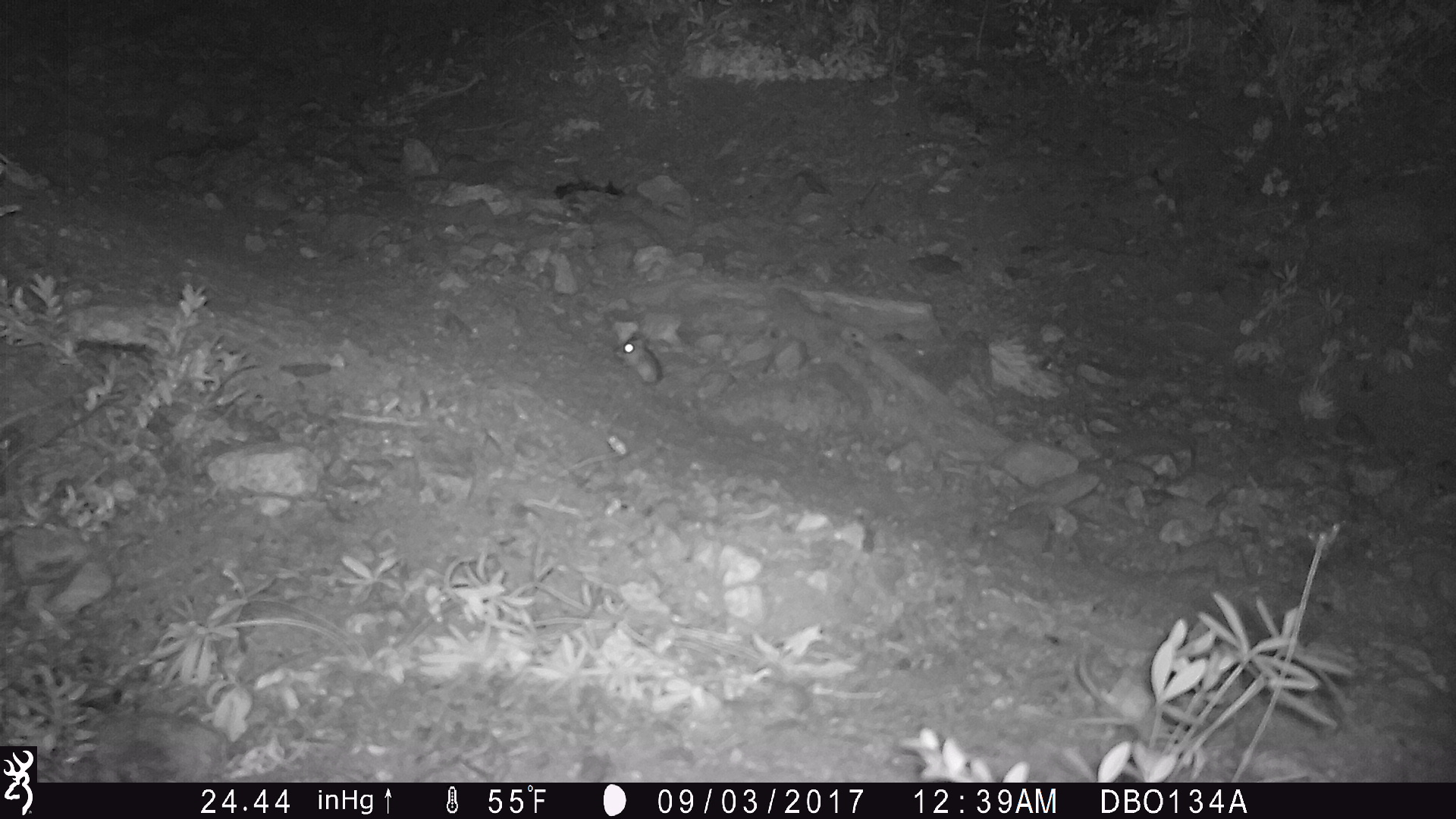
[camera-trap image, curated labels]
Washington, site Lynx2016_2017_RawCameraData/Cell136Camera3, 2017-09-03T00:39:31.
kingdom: Animalia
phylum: Chordata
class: Mammalia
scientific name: Mammalia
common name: small mammal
Small mammal (Mammalia). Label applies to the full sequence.